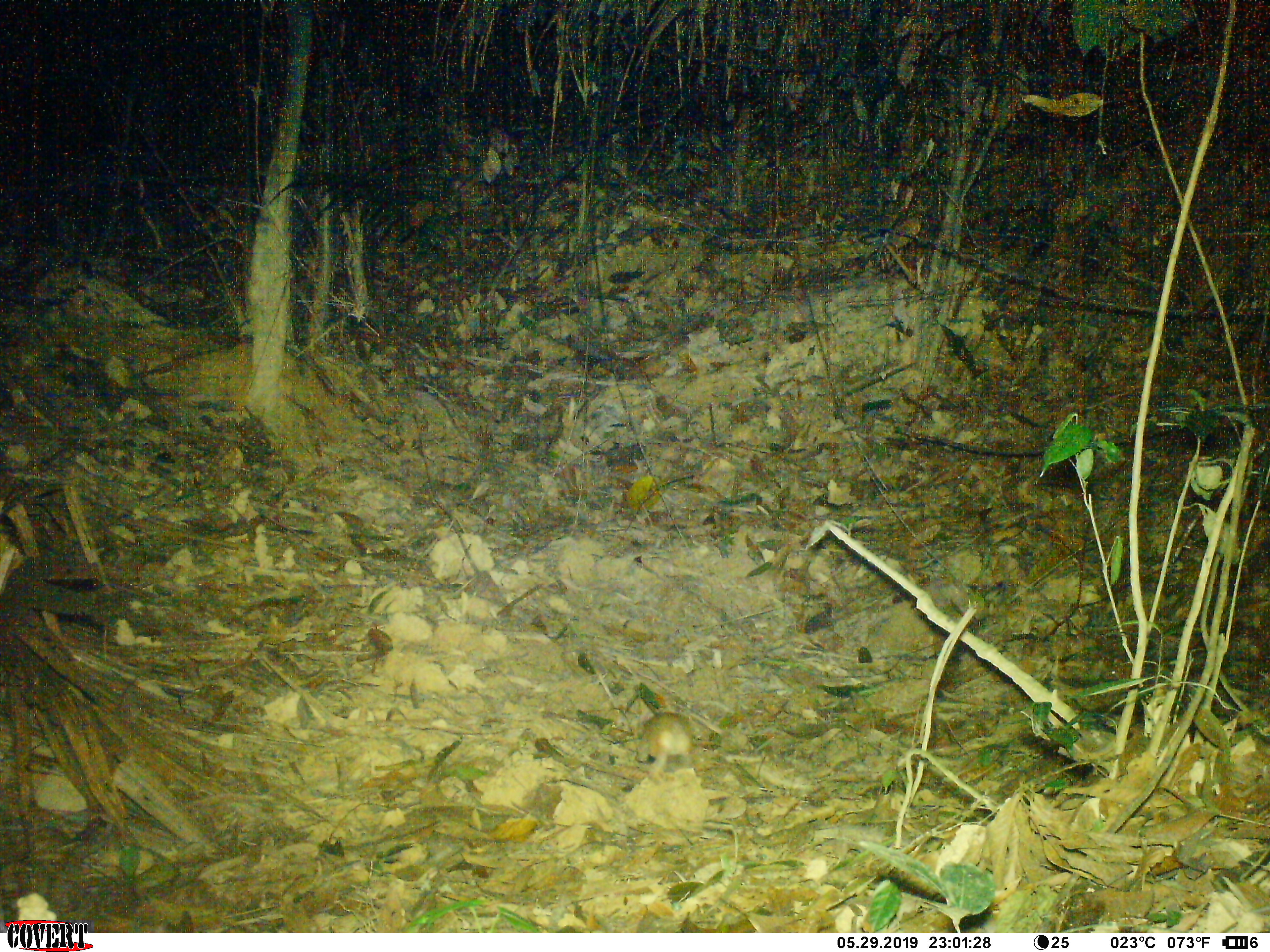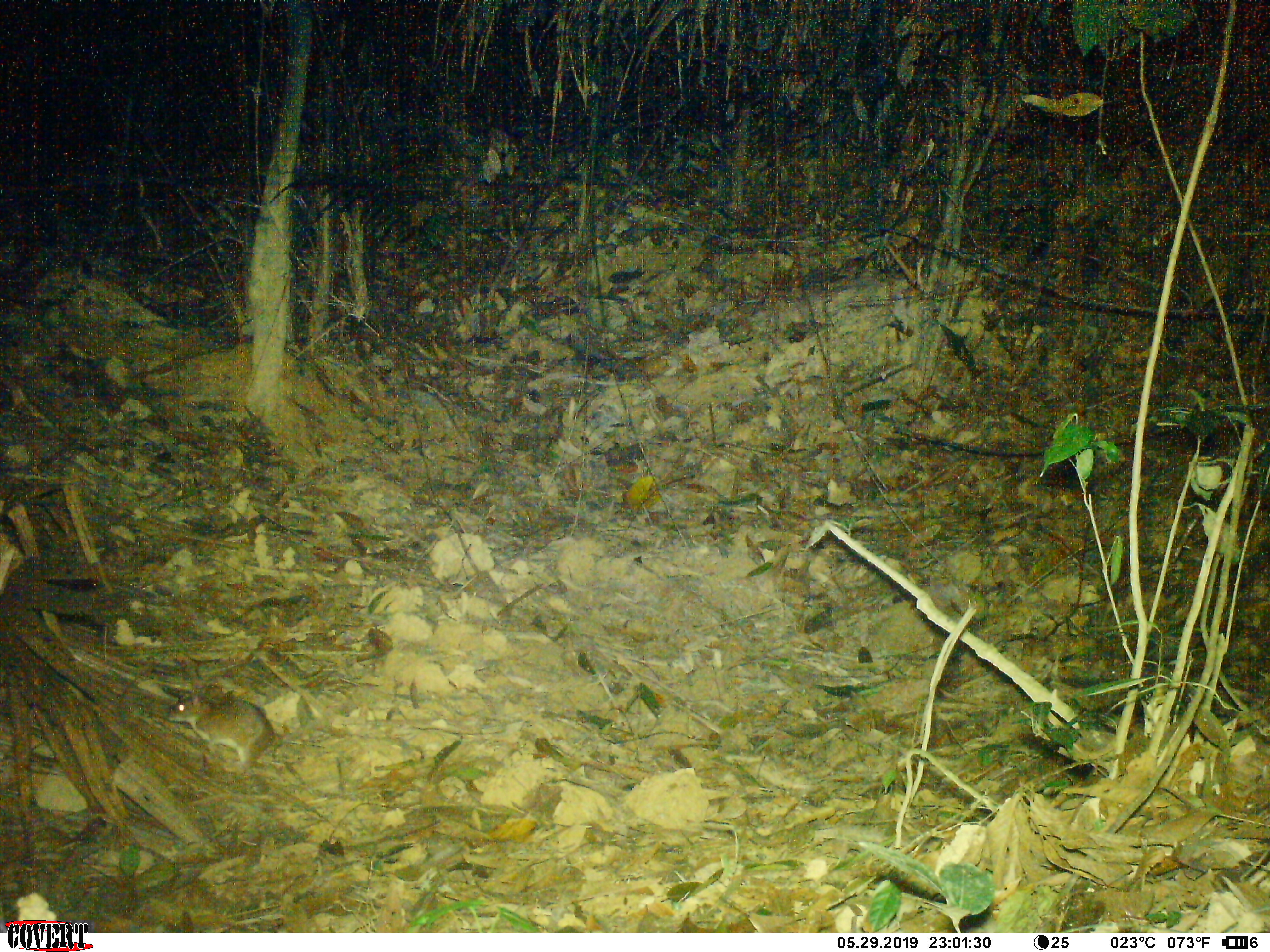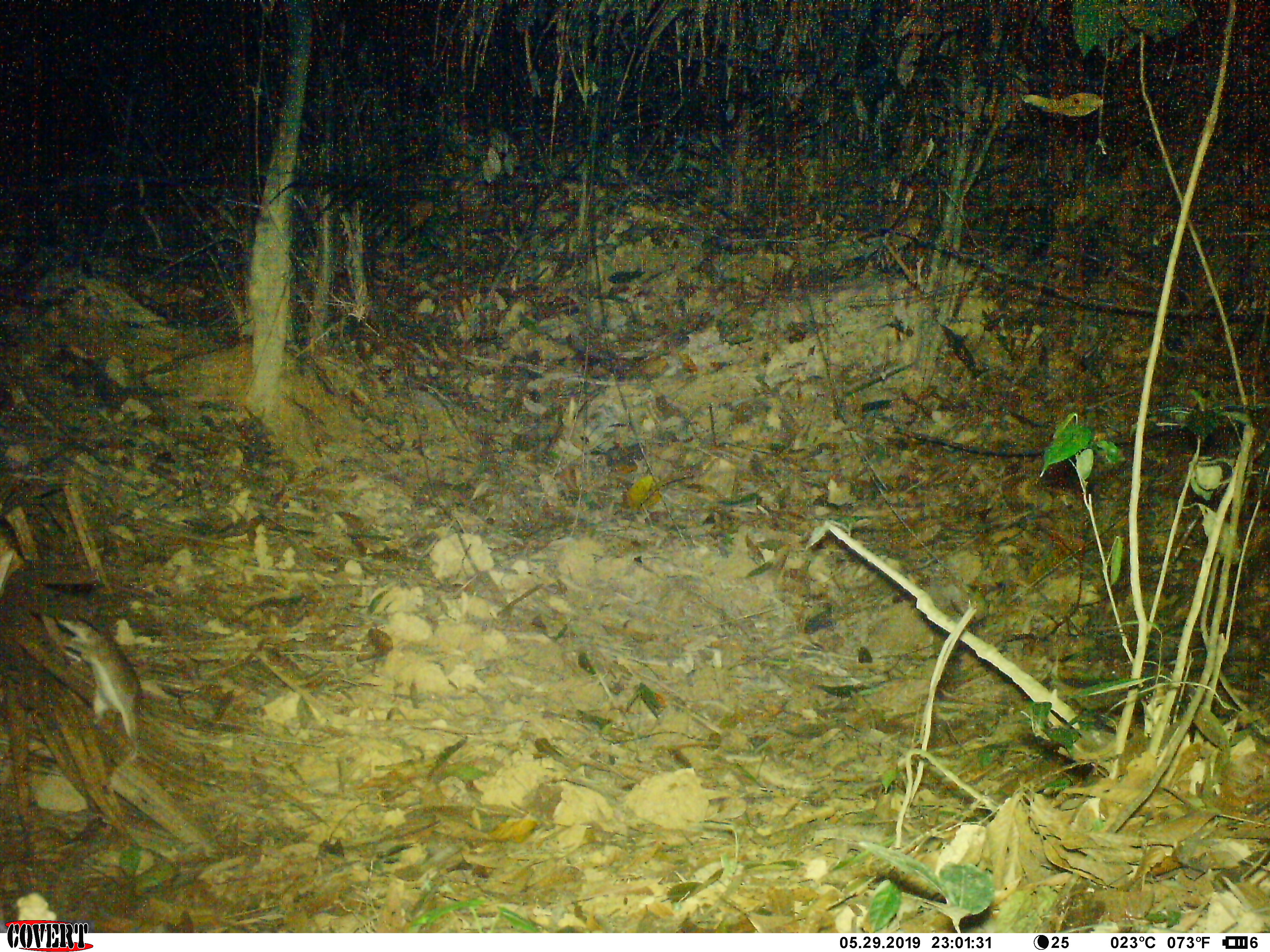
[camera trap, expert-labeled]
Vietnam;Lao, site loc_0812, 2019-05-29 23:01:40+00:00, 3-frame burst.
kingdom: Animalia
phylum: Chordata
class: Mammalia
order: Rodentia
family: Muridae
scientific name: Muridae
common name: old-world mice and rats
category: unidentified murid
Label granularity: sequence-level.